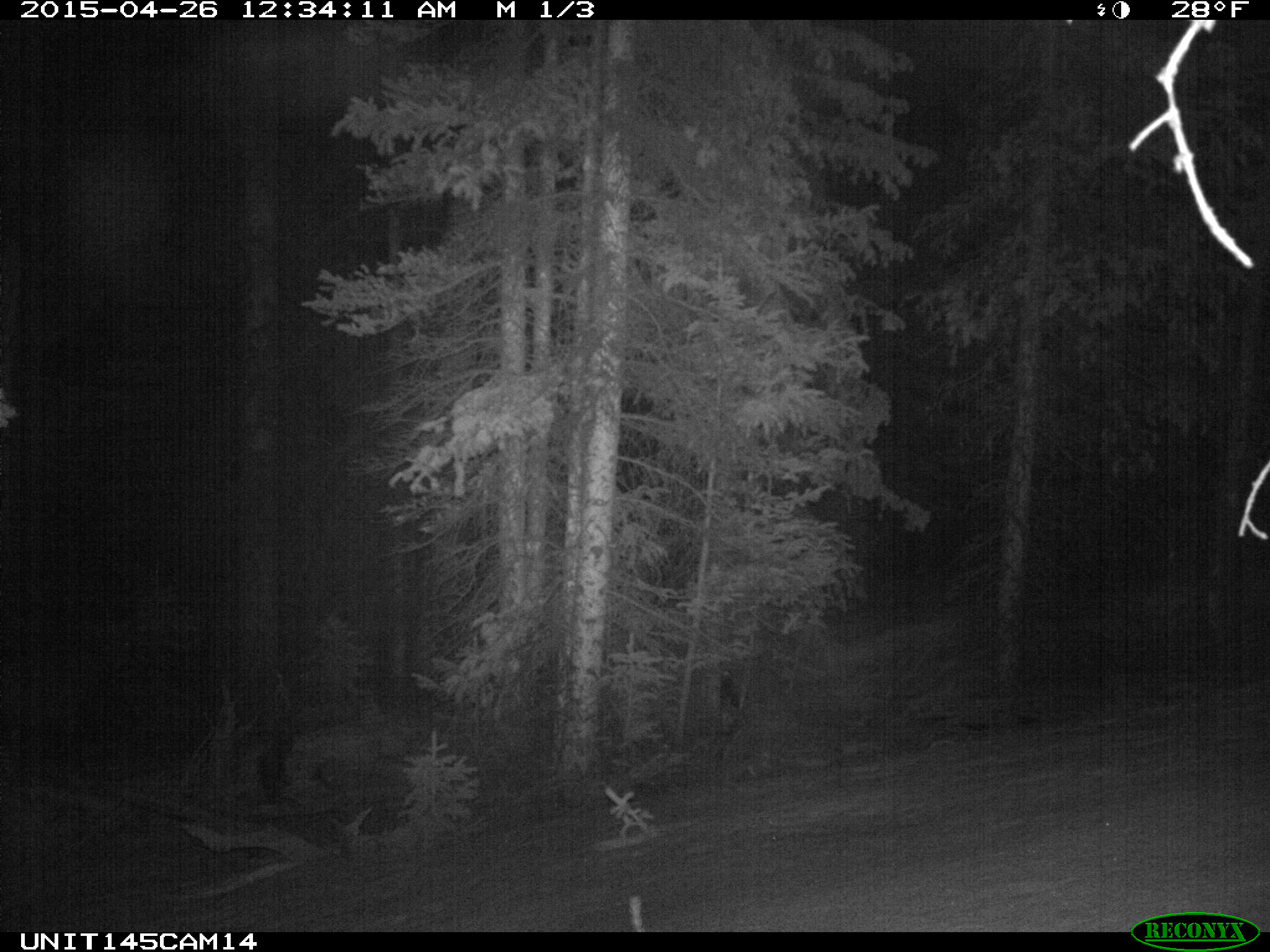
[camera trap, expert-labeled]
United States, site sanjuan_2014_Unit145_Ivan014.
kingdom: Animalia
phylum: Chordata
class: Mammalia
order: Artiodactyla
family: Cervidae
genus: Cervus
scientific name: Cervus elaphus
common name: red deer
Cervus elaphus (red deer).